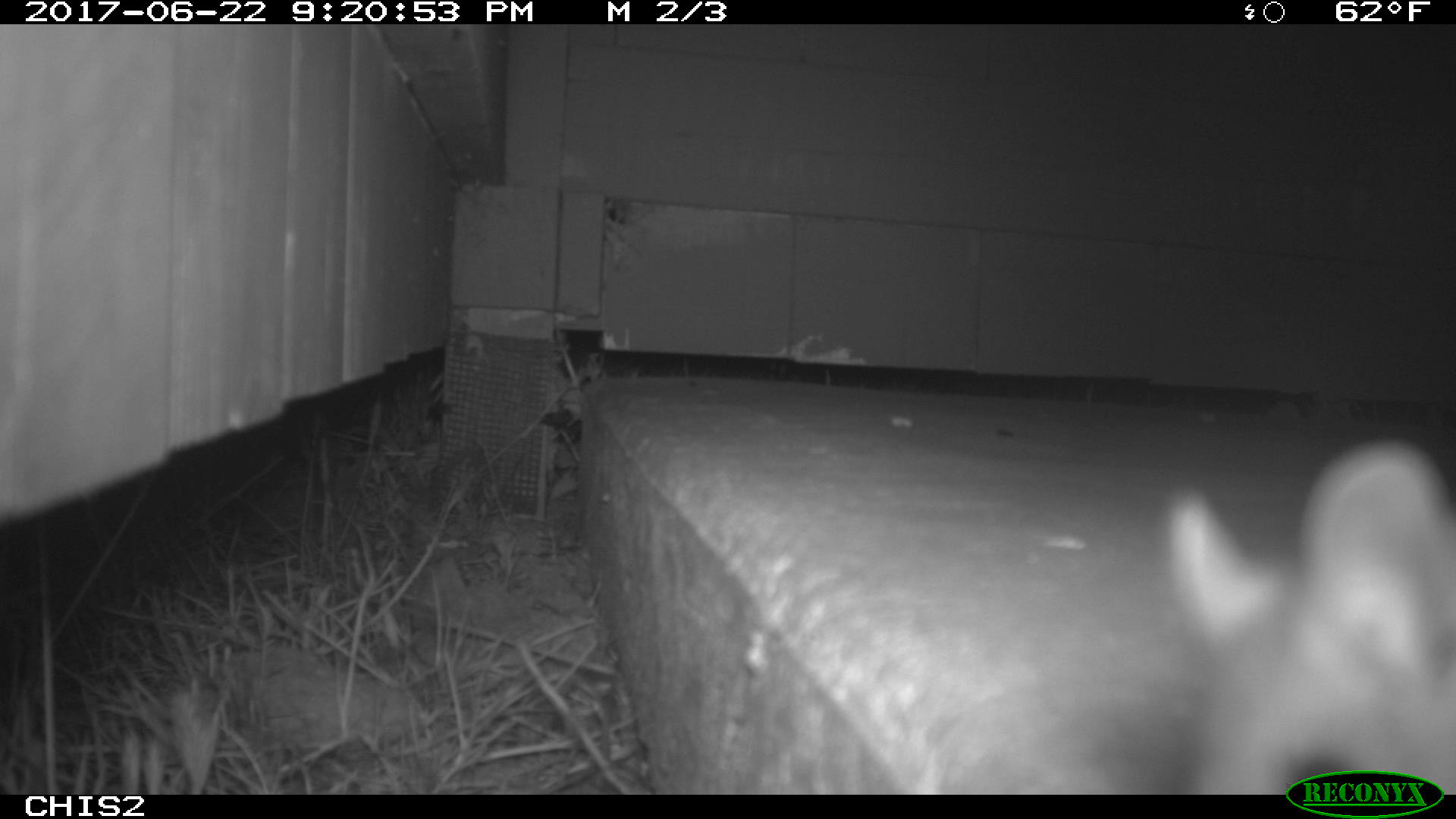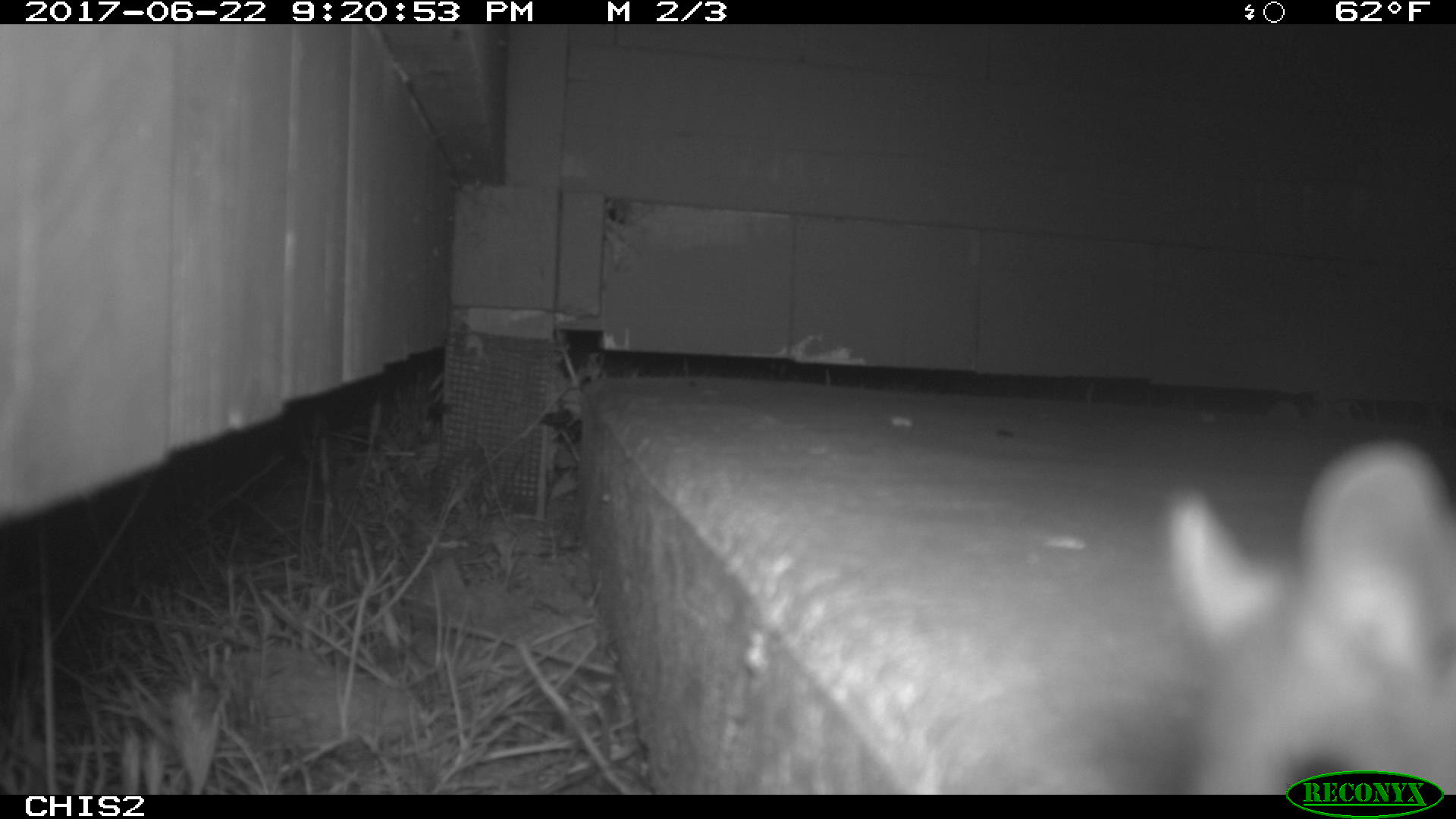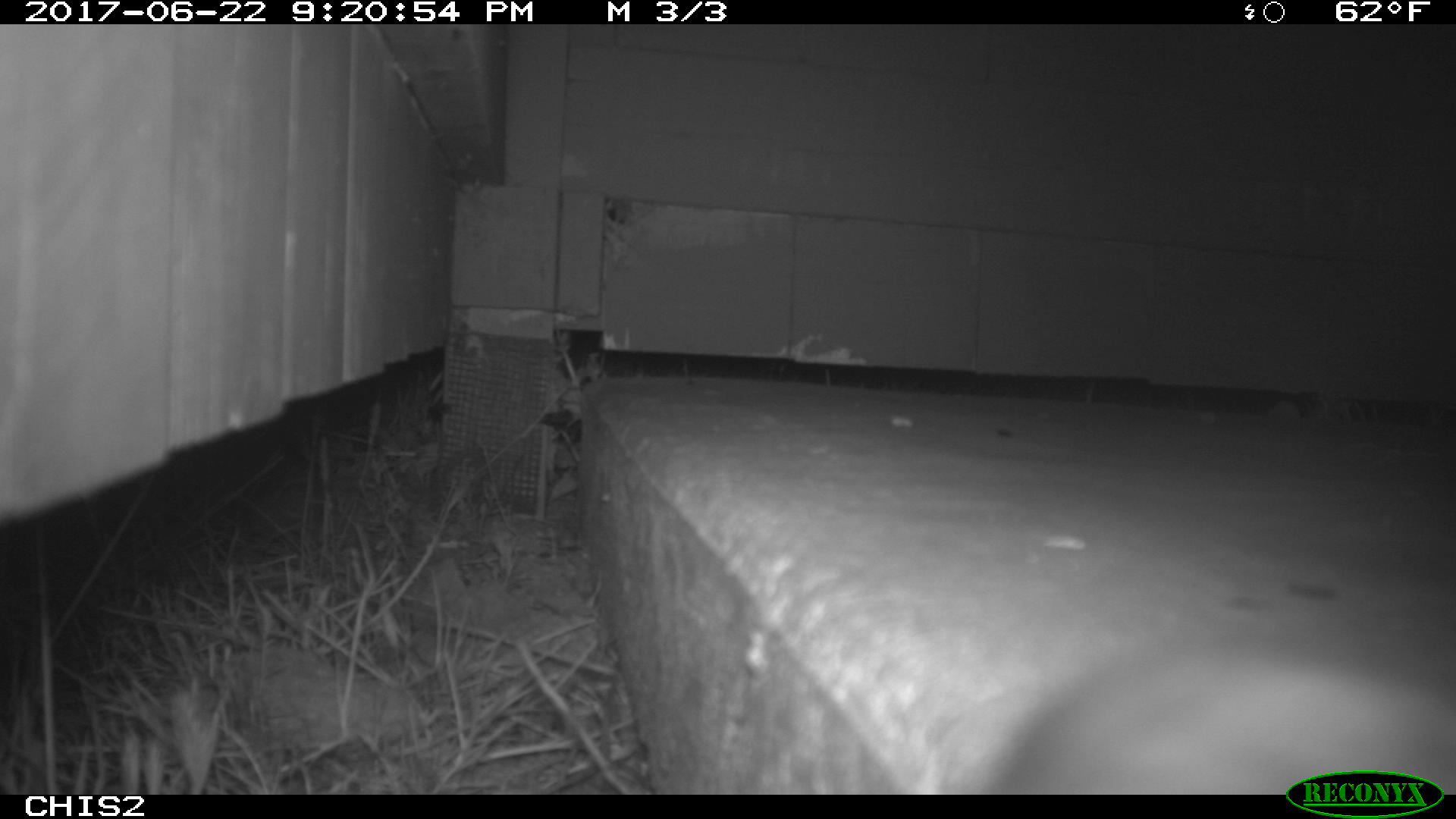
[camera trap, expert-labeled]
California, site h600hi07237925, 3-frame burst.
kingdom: Animalia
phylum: Chordata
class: Mammalia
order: Rodentia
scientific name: Rodentia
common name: rodent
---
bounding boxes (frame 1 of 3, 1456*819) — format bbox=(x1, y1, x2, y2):
rodent: bbox=(1165, 438, 1455, 795)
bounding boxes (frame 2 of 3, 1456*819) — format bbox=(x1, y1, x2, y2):
rodent: bbox=(1169, 438, 1455, 795)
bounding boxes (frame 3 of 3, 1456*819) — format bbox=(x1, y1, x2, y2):
rodent: bbox=(922, 623, 1455, 792)